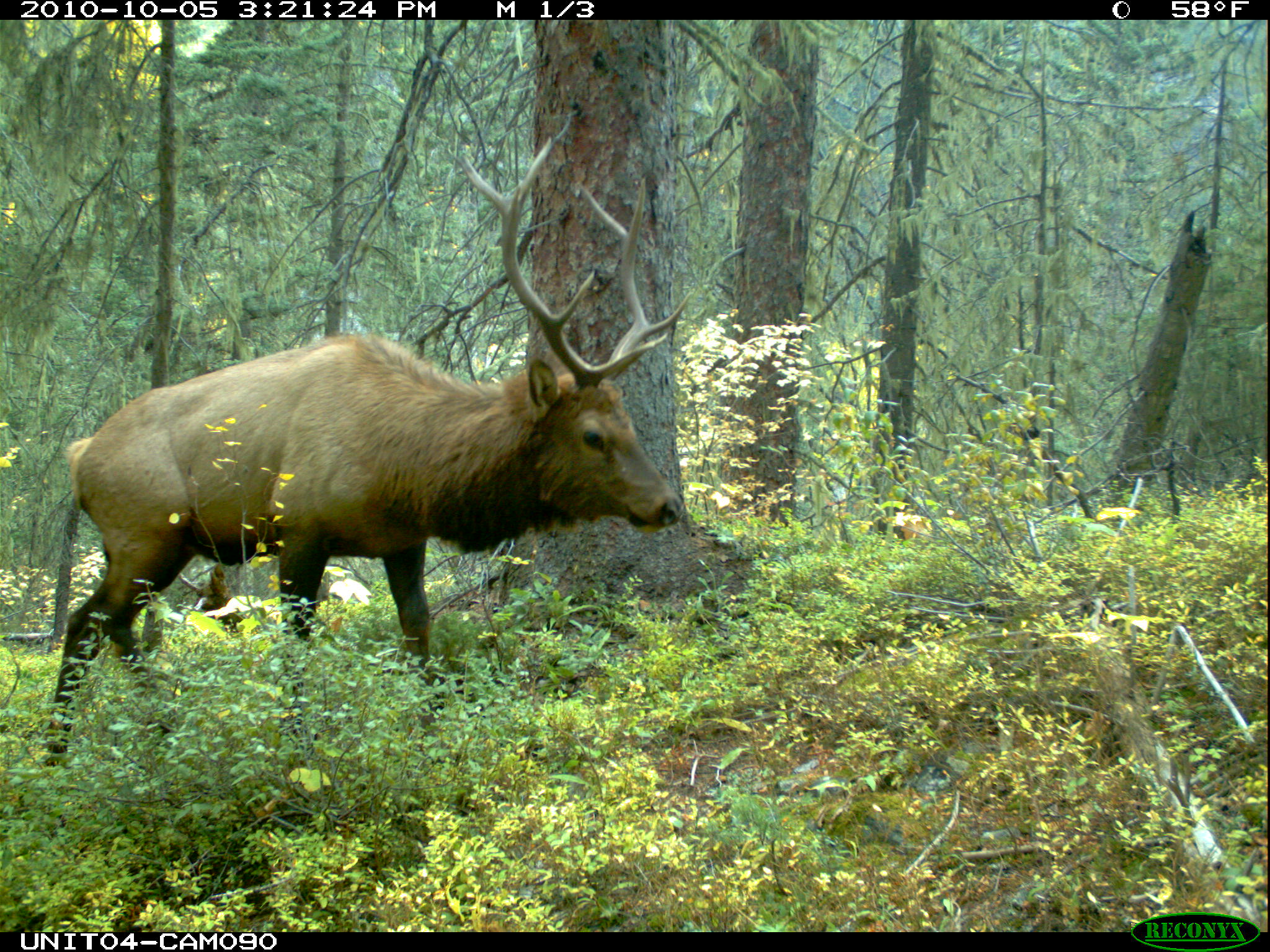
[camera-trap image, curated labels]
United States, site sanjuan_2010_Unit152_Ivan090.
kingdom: Animalia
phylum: Chordata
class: Mammalia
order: Artiodactyla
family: Cervidae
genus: Cervus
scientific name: Cervus elaphus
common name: red deer